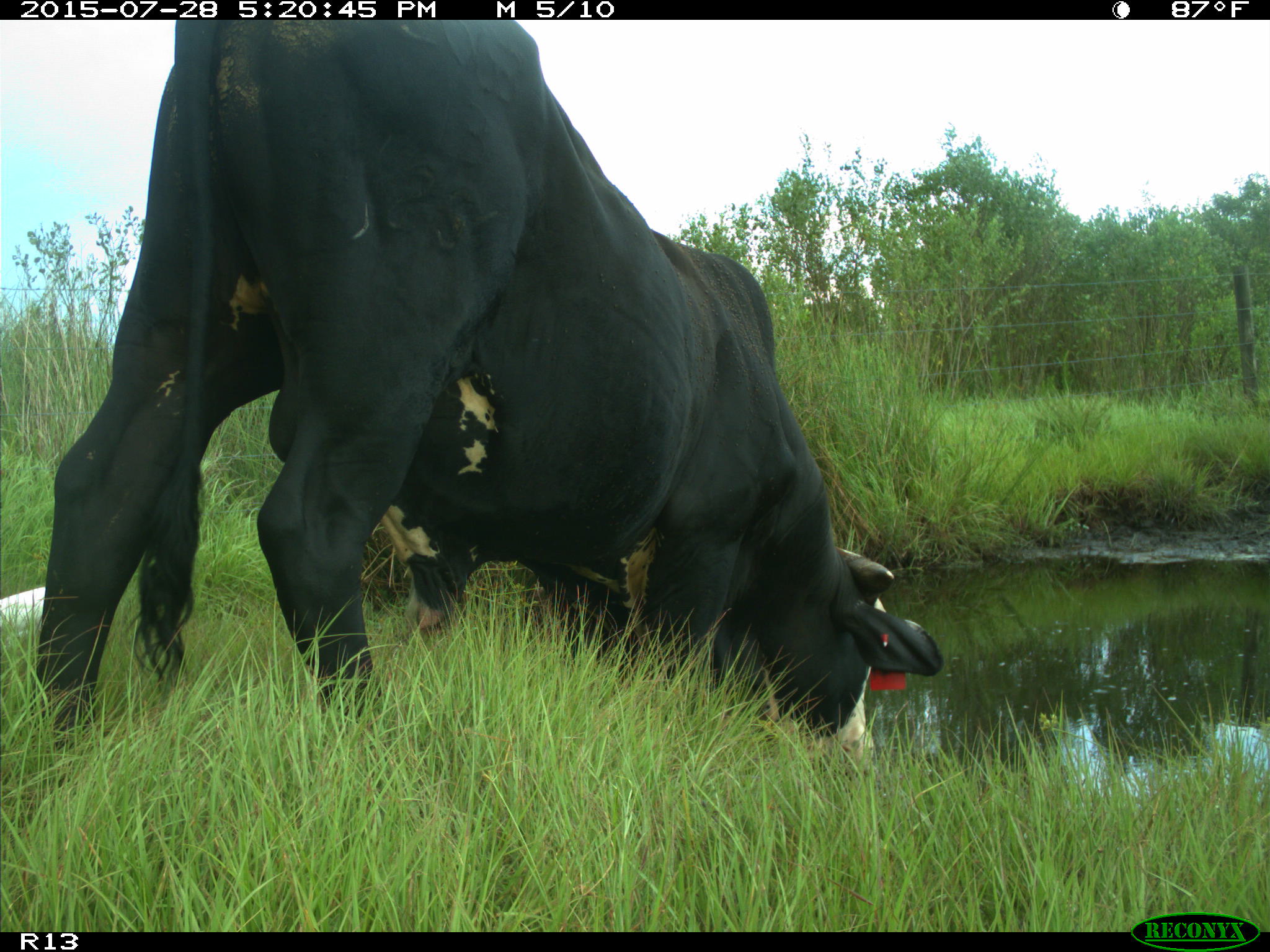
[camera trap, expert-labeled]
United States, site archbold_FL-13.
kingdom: Animalia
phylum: Chordata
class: Mammalia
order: Artiodactyla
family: Bovidae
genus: Bos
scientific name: Bos taurus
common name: domestic cow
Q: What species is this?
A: Bos taurus (domestic cow).